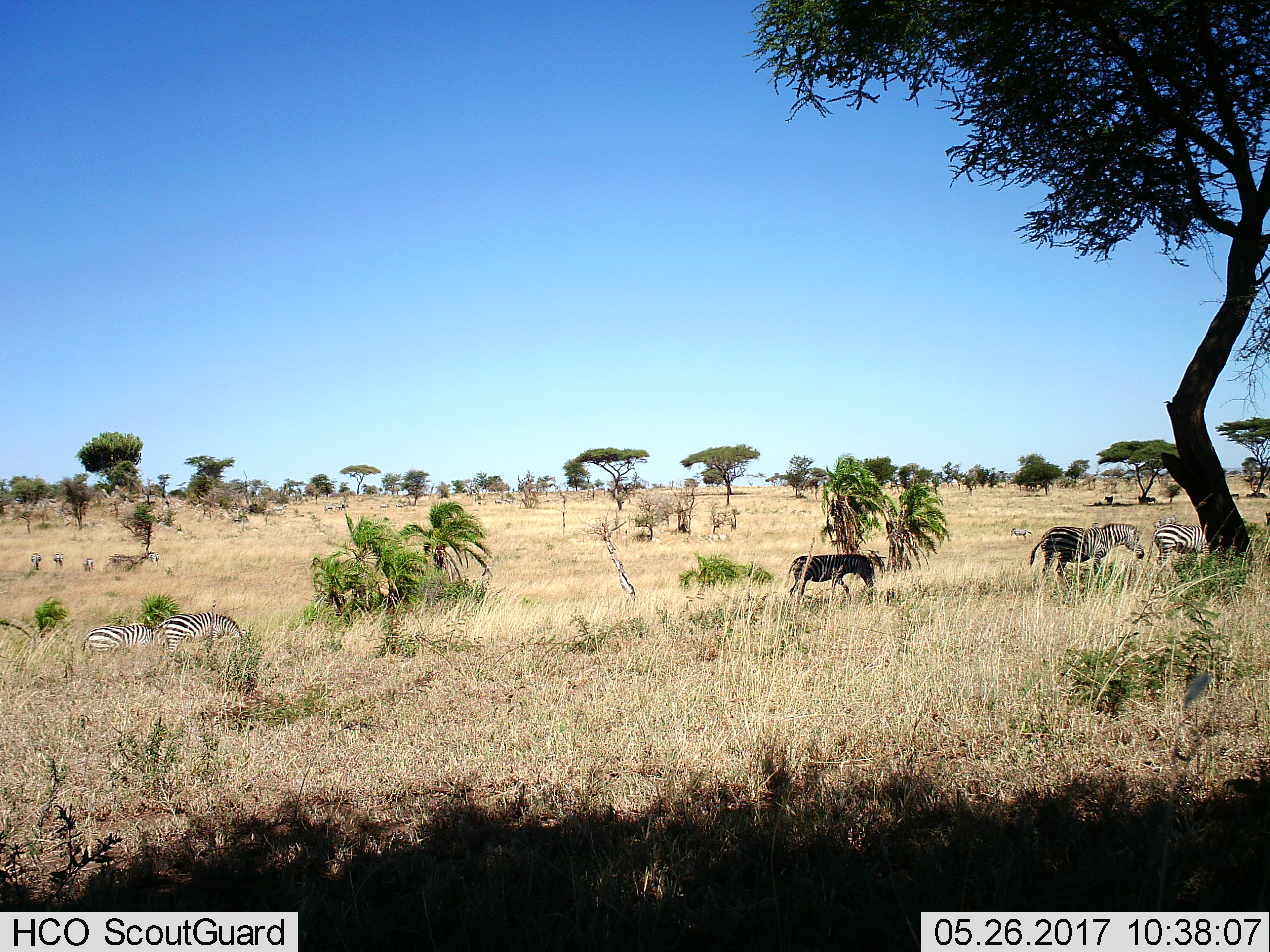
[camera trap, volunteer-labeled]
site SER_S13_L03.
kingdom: Animalia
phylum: Chordata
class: Mammalia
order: Perissodactyla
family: Equidae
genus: Equus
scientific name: Equus quagga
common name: plains zebra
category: zebraplains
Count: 10.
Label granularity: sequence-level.